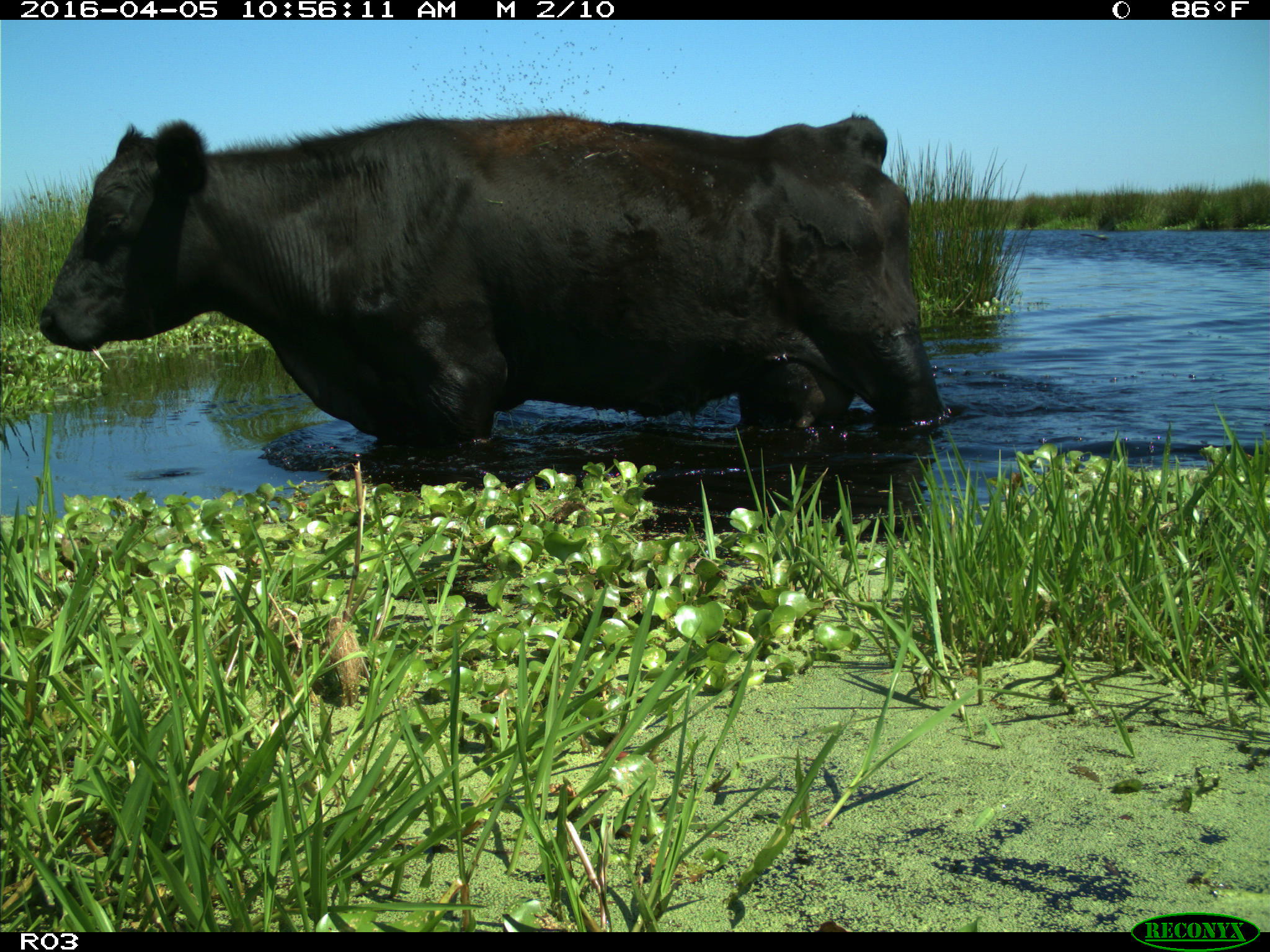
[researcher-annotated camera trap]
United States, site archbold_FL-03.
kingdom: Animalia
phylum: Chordata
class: Mammalia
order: Artiodactyla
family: Bovidae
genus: Bos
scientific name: Bos taurus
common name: domestic cow